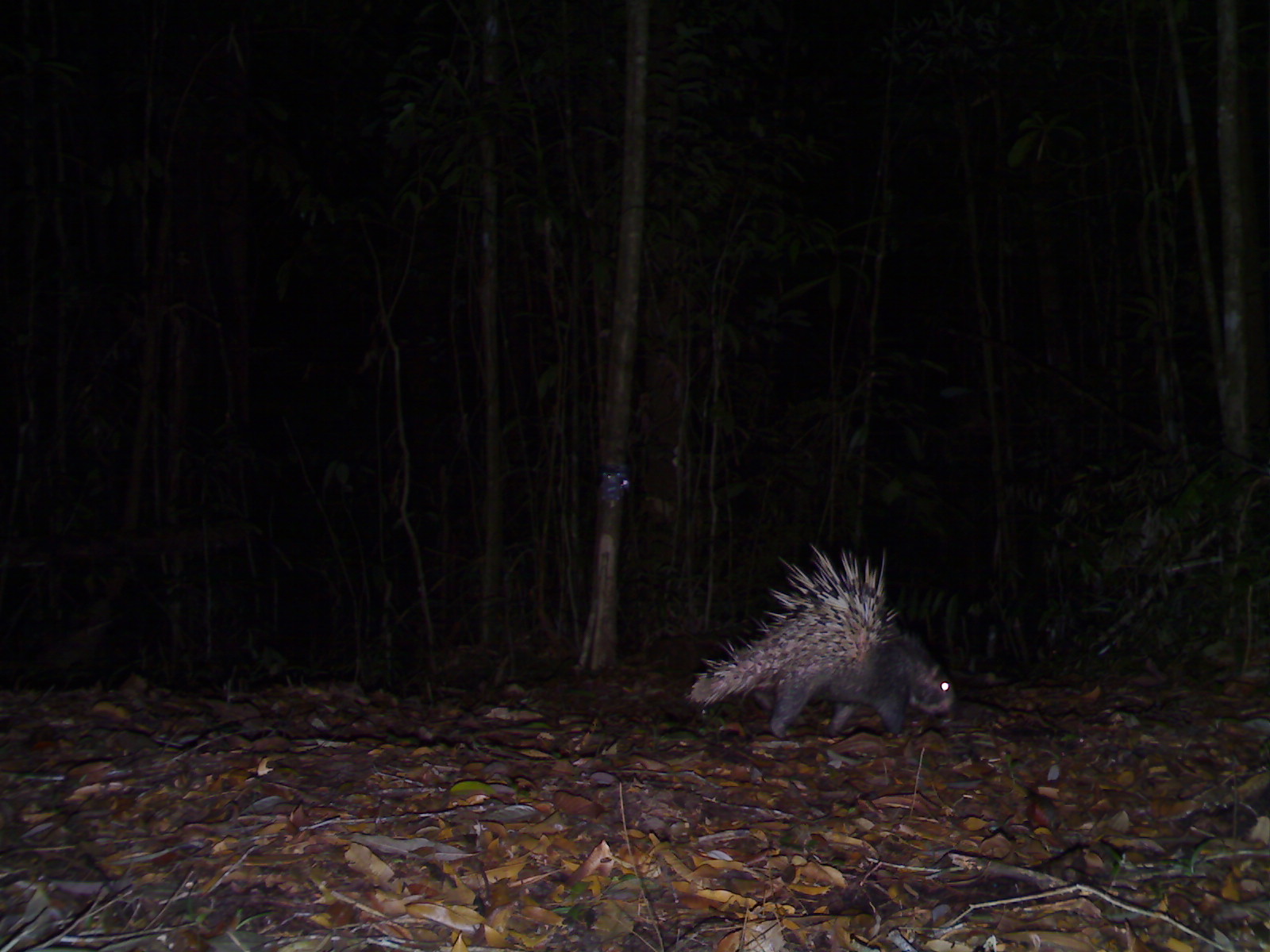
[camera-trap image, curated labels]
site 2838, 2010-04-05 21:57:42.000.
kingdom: Animalia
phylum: Chordata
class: Mammalia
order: Rodentia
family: Hystricidae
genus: Hystrix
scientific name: Hystrix brachyura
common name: east asian porcupine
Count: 1.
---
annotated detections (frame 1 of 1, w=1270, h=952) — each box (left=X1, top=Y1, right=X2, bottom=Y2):
hystrix brachyura: (left=683, top=539, right=957, bottom=741)